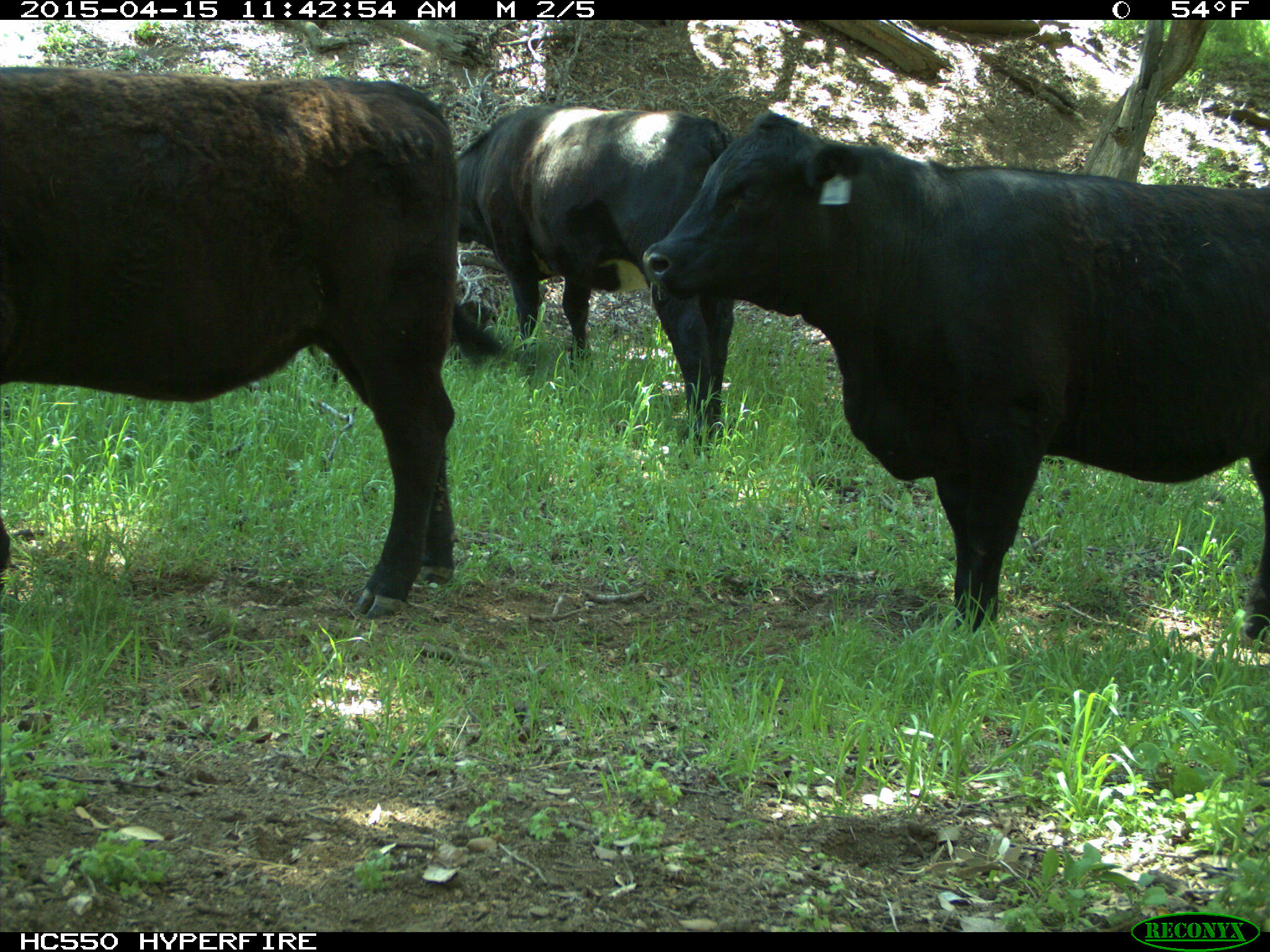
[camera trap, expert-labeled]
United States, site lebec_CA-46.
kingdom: Animalia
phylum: Chordata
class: Mammalia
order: Artiodactyla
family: Bovidae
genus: Bos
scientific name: Bos taurus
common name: domestic cow